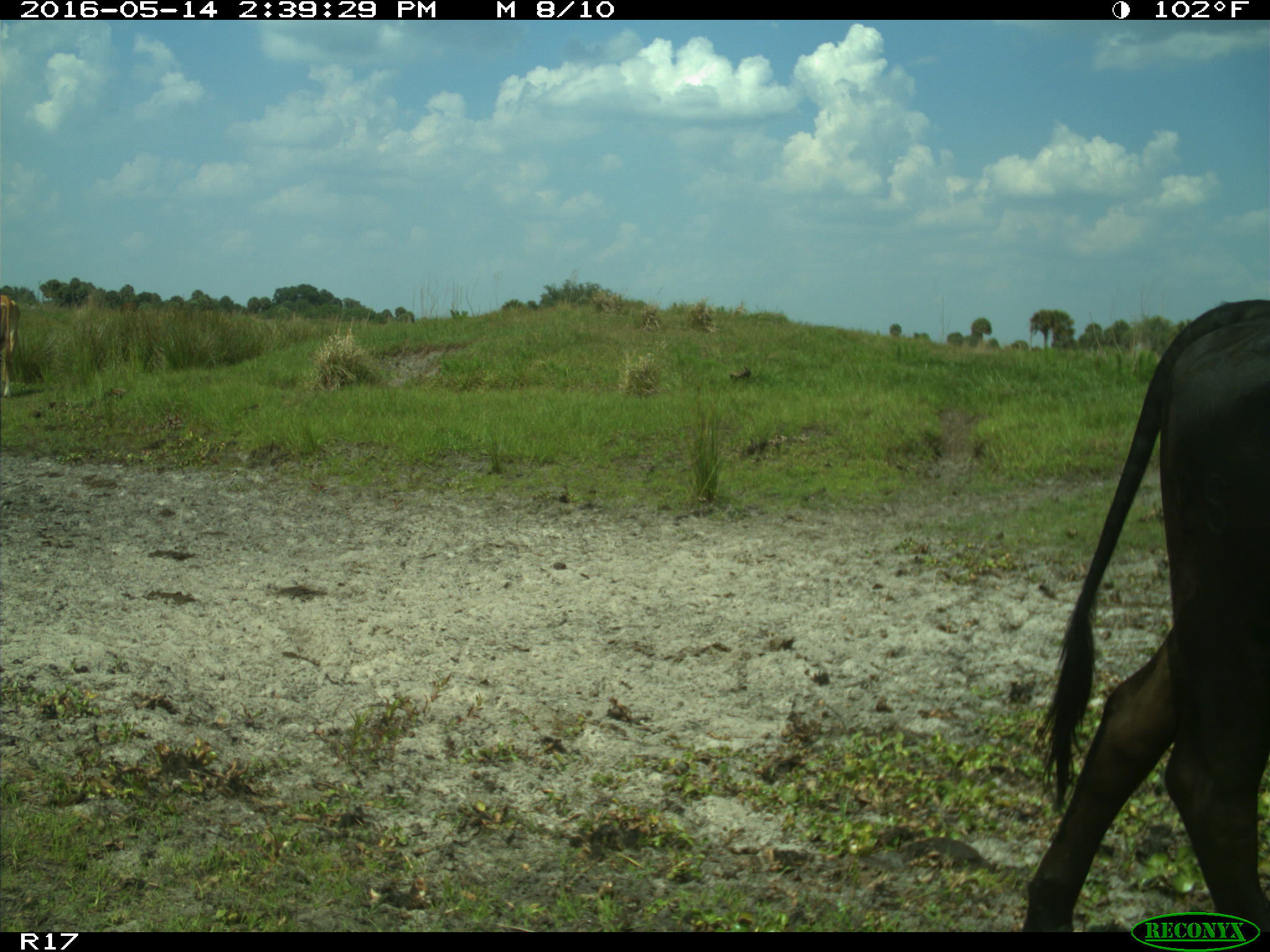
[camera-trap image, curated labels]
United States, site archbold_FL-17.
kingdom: Animalia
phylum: Chordata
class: Mammalia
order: Artiodactyla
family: Bovidae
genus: Bos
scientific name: Bos taurus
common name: domestic cow